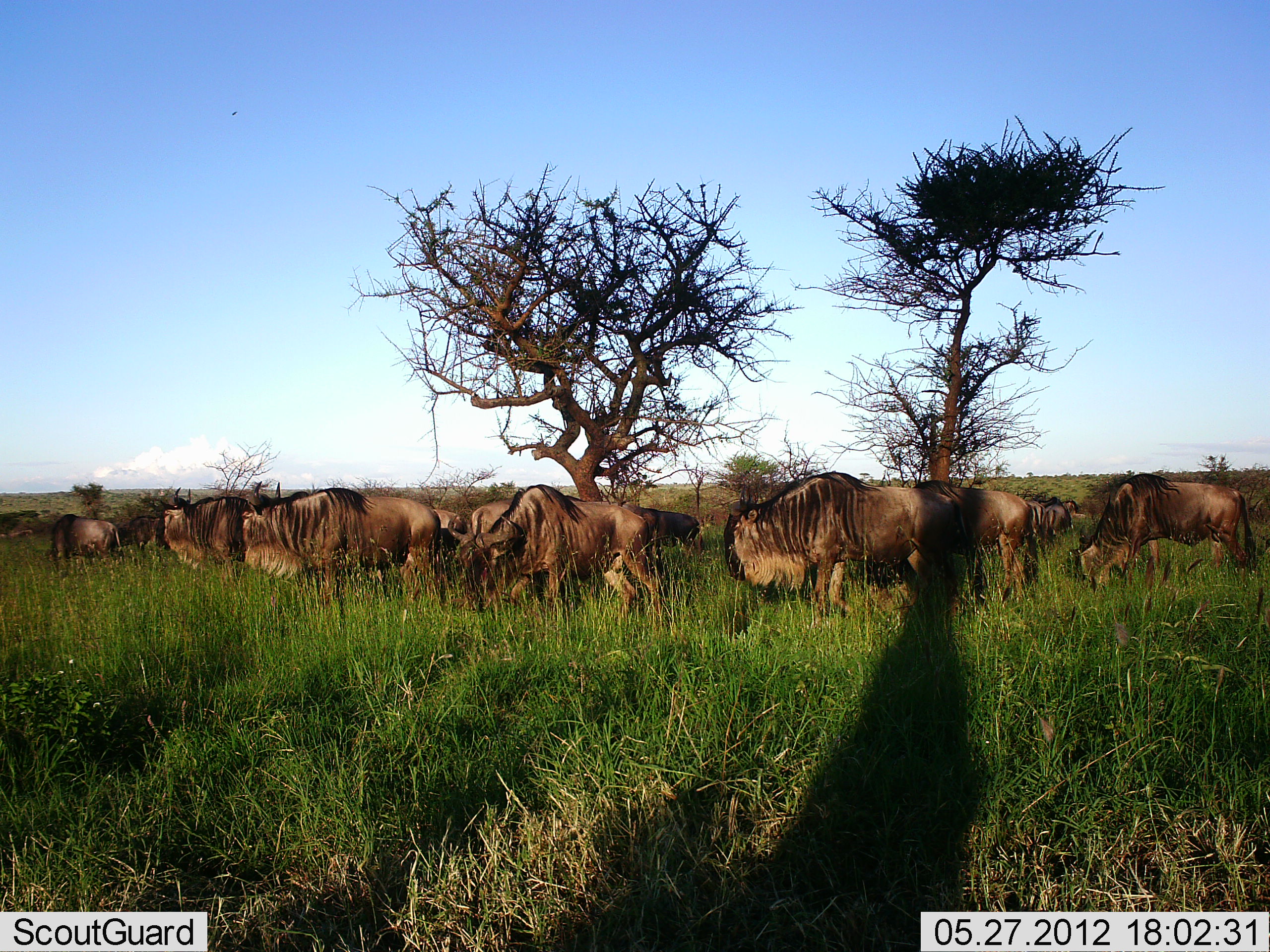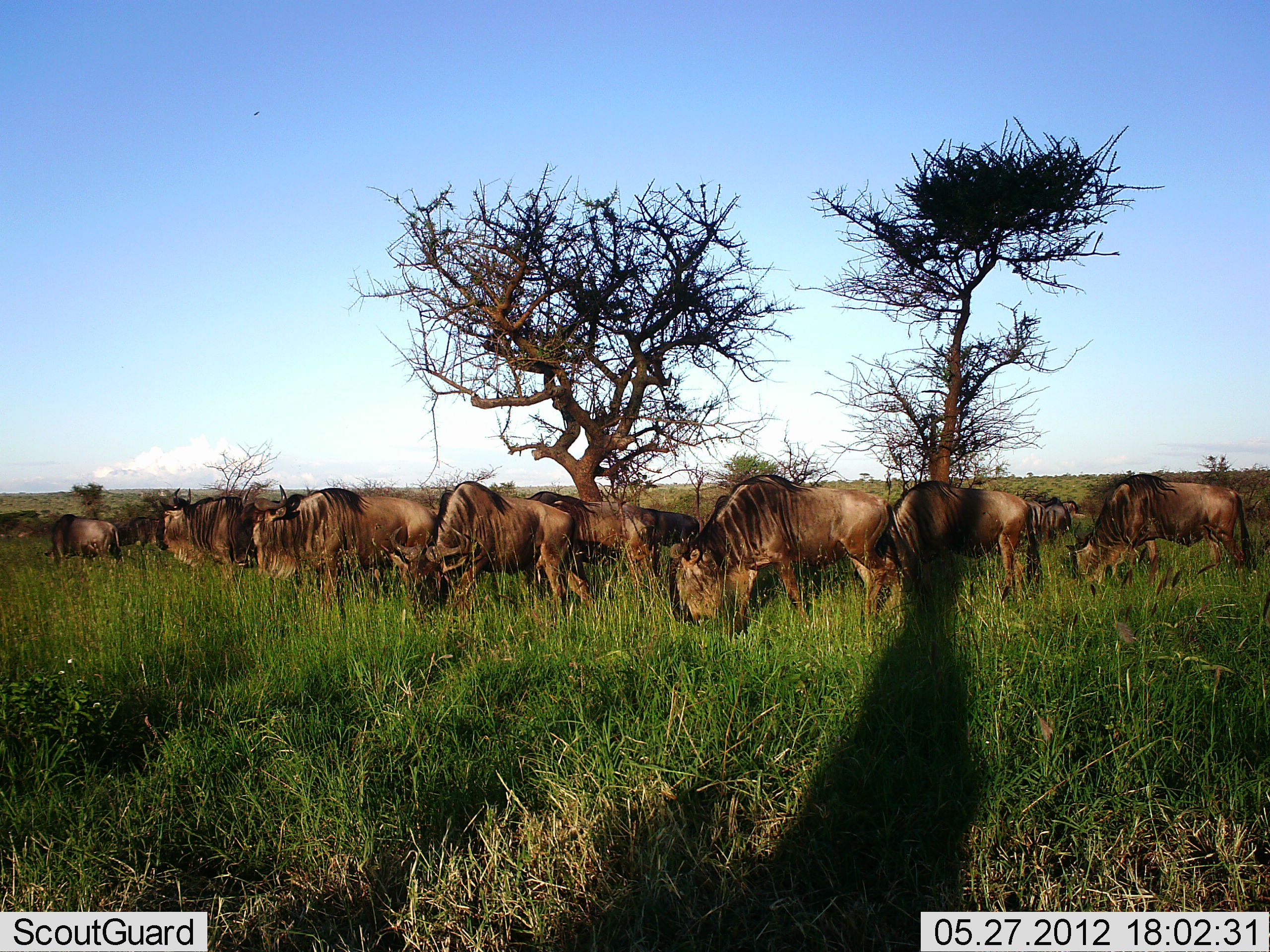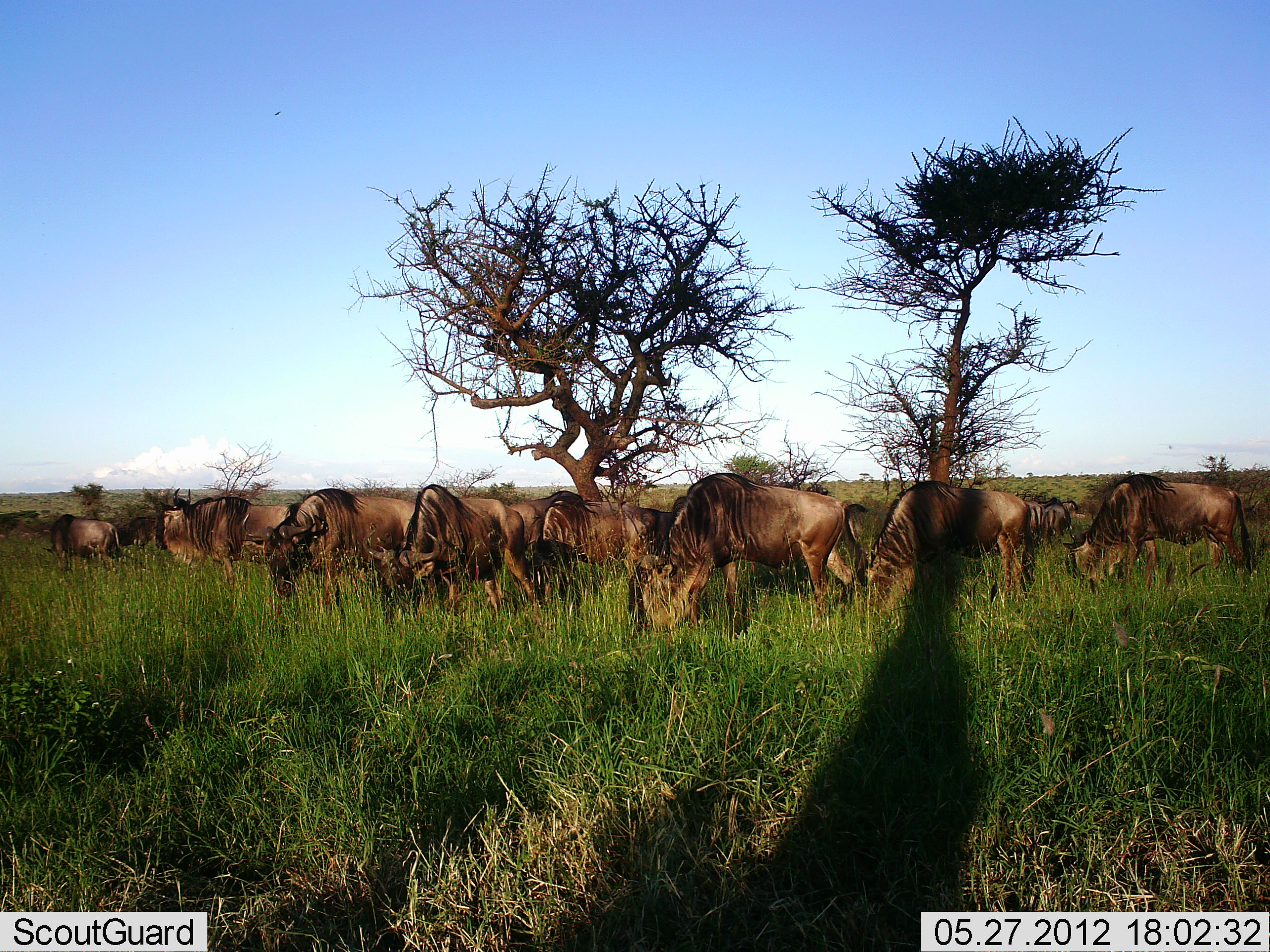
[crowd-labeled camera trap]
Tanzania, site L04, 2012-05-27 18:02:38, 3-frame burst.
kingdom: Animalia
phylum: Chordata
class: Mammalia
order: Artiodactyla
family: Bovidae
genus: Connochaetes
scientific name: Connochaetes taurinus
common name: blue wildebeest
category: wildebeest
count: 11-50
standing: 30%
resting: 0%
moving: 30%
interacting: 0%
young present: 0%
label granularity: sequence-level